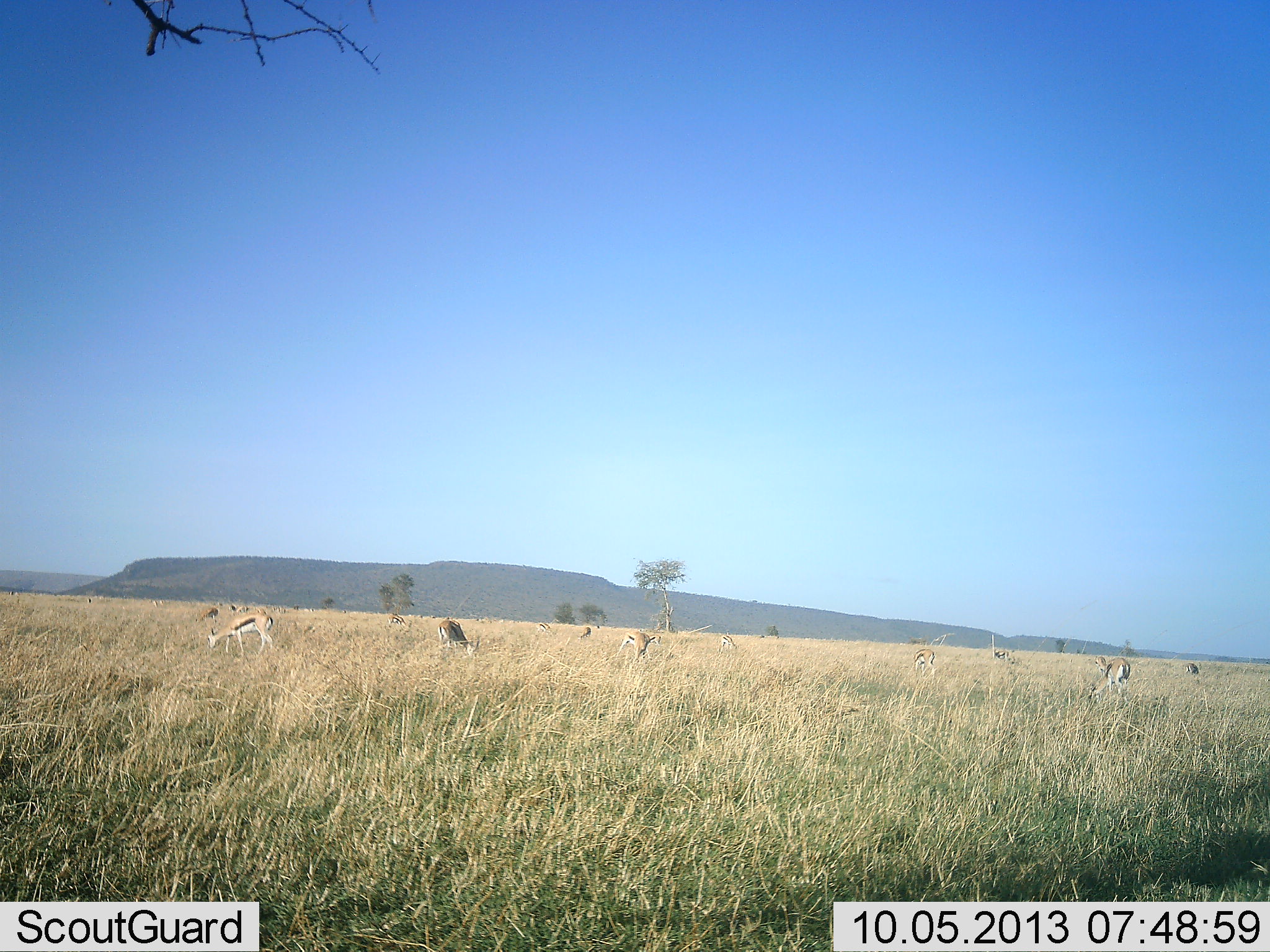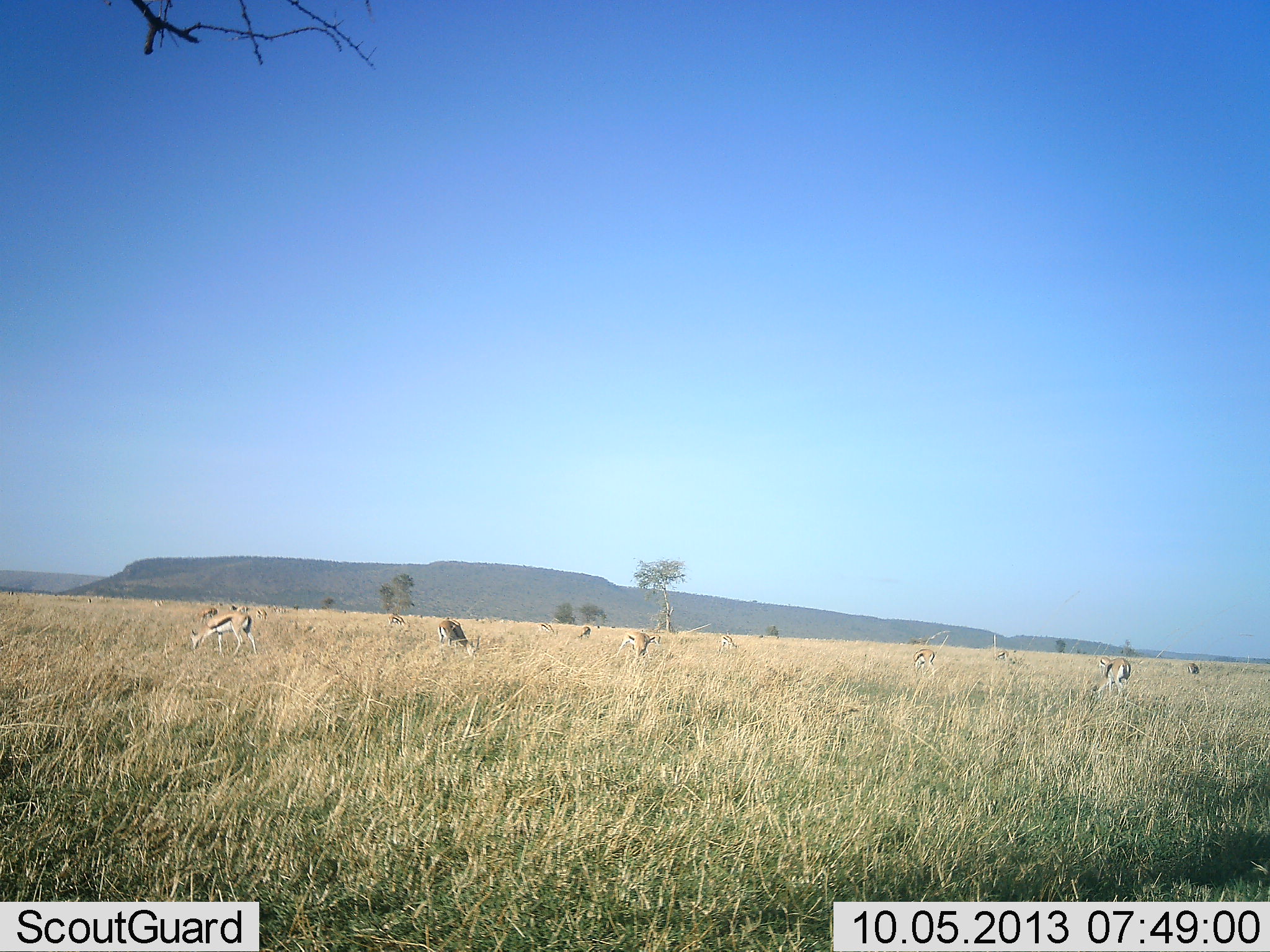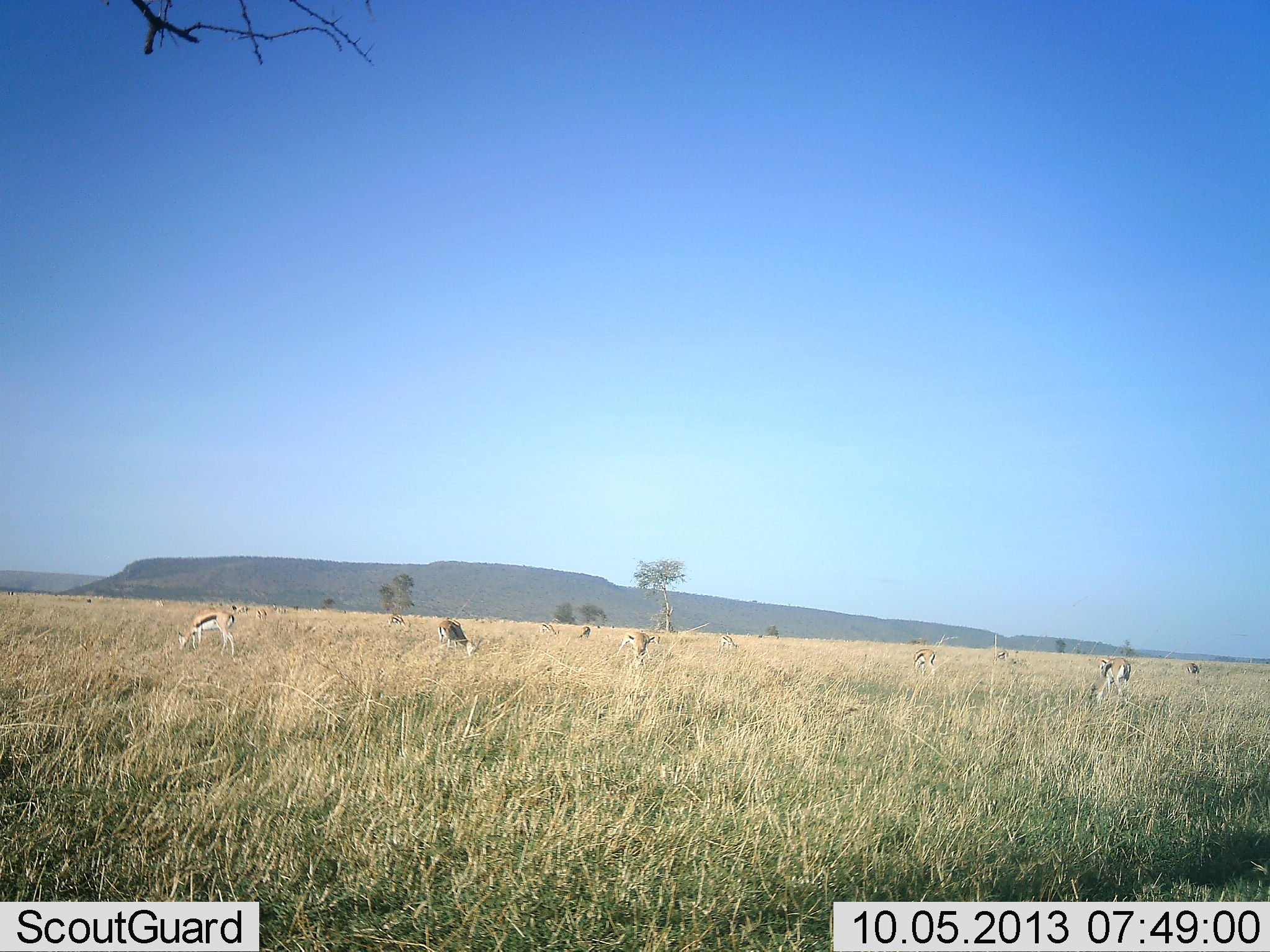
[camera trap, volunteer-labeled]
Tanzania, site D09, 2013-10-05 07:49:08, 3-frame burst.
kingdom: Animalia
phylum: Chordata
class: Mammalia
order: Artiodactyla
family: Bovidae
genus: Eudorcas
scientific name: Eudorcas thomsonii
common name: thomson's gazelle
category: gazellethomsons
Gazellethomsons (thomson's gazelle) (Eudorcas thomsonii), count 7. Behavior (volunteer vote fractions): standing 20%, resting 10%, moving 10%, interacting 0%. Young present (vote fraction): 0%. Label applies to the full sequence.